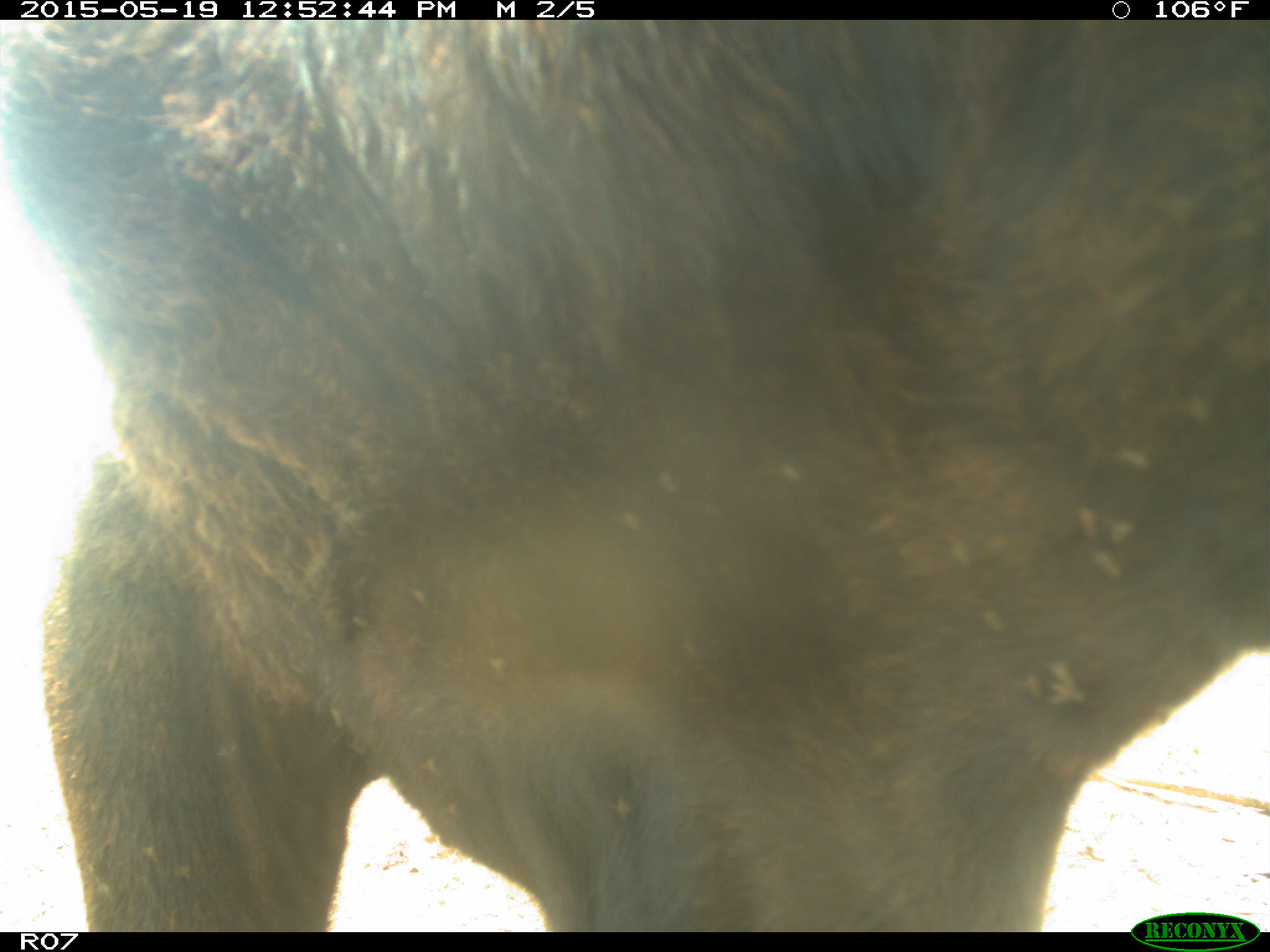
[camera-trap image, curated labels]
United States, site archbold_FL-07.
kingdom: Animalia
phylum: Chordata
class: Mammalia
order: Artiodactyla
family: Bovidae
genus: Bos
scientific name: Bos taurus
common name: domestic cow